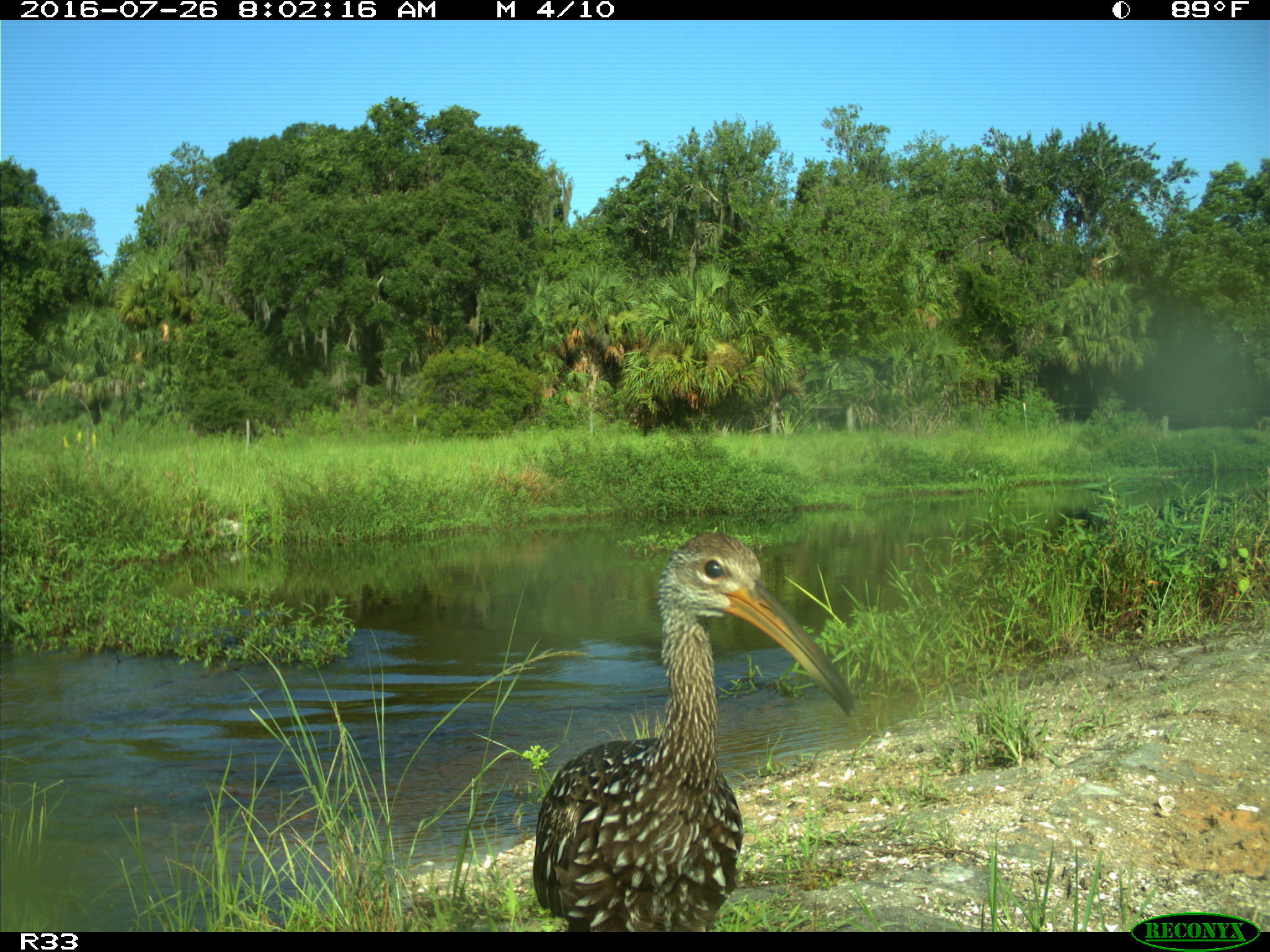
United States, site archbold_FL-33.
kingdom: Animalia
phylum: Chordata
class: Aves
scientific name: Aves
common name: birds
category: unidentified bird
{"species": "unidentified bird (birds) (Aves)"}